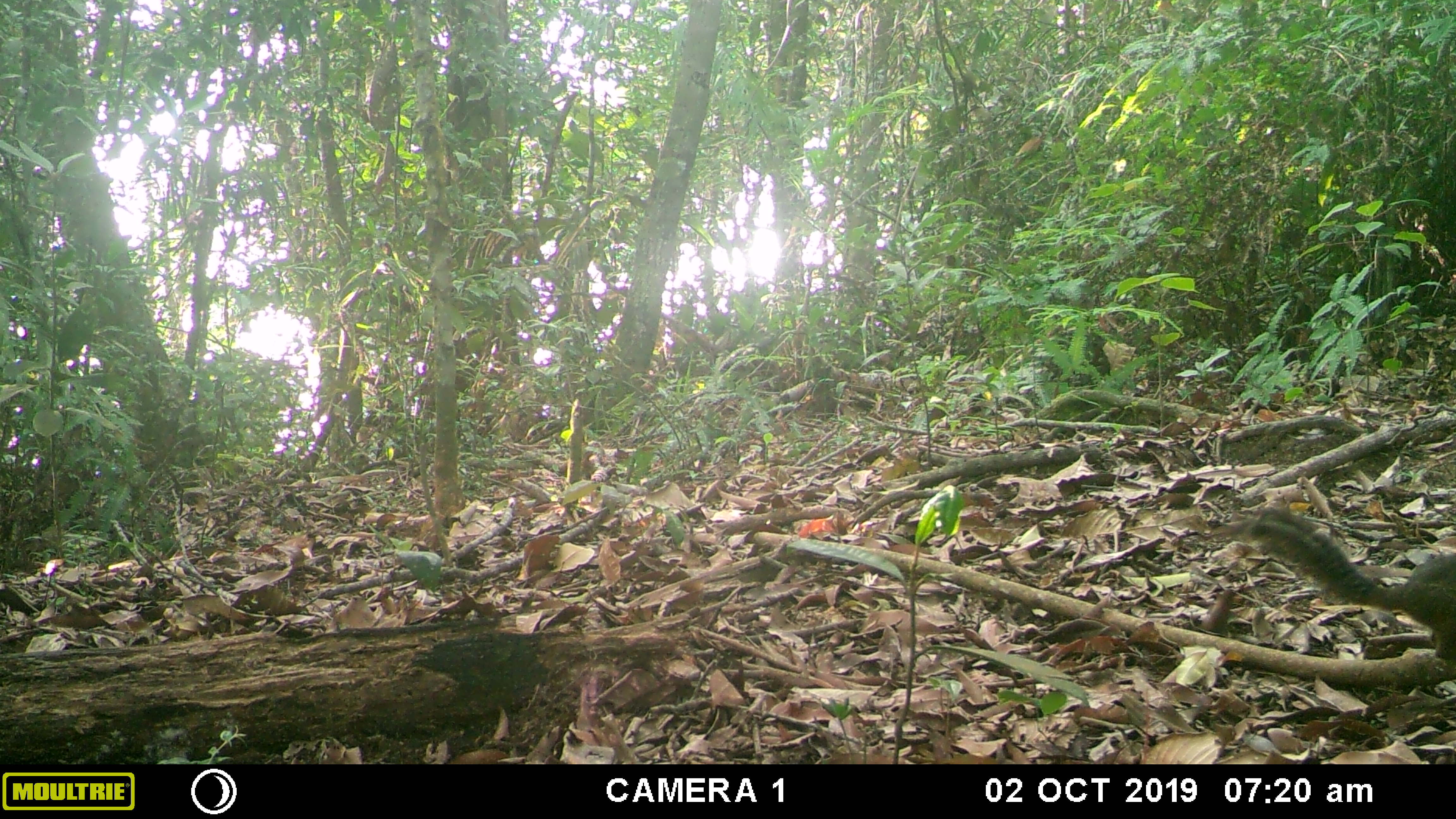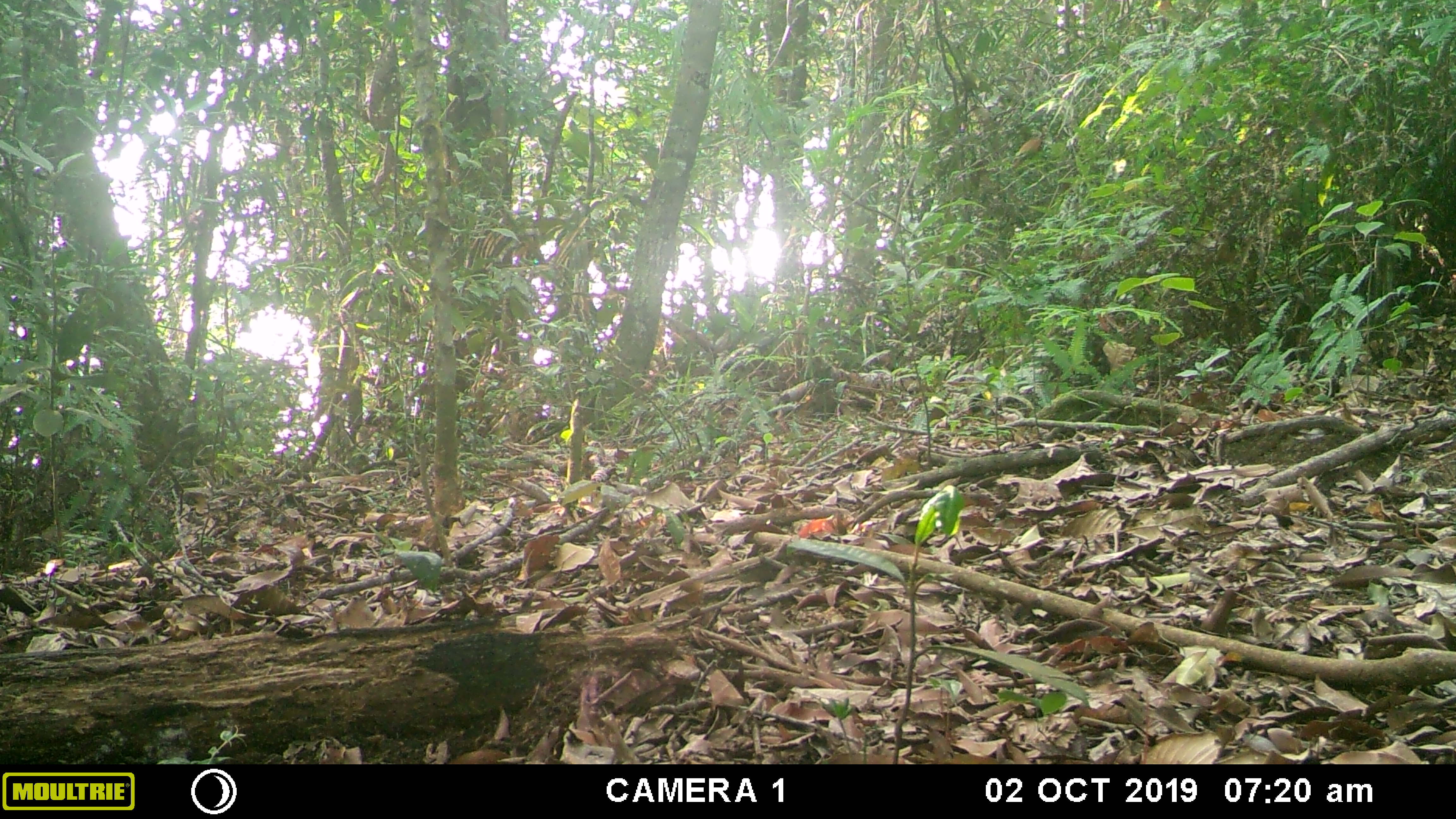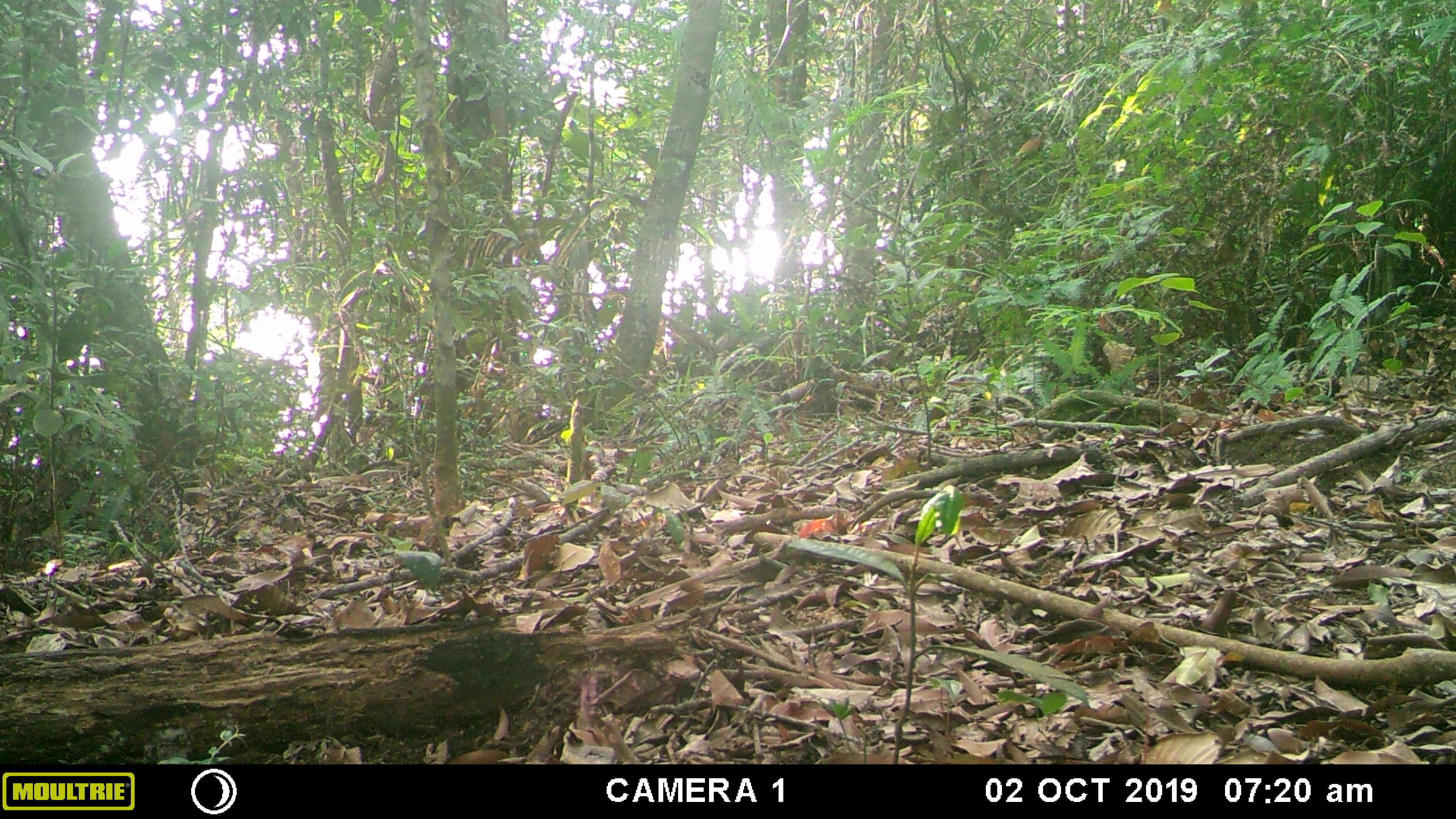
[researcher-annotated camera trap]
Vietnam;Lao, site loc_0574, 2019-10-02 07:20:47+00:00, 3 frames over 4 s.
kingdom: Animalia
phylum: Chordata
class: Mammalia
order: Rodentia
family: Sciuridae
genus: Dremomys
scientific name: Dremomys rufigenis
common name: red-cheeked squirrel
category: red cheeked squirrel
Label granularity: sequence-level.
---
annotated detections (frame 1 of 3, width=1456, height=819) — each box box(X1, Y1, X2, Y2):
red cheeked squirrel: box(1217, 502, 1456, 674)